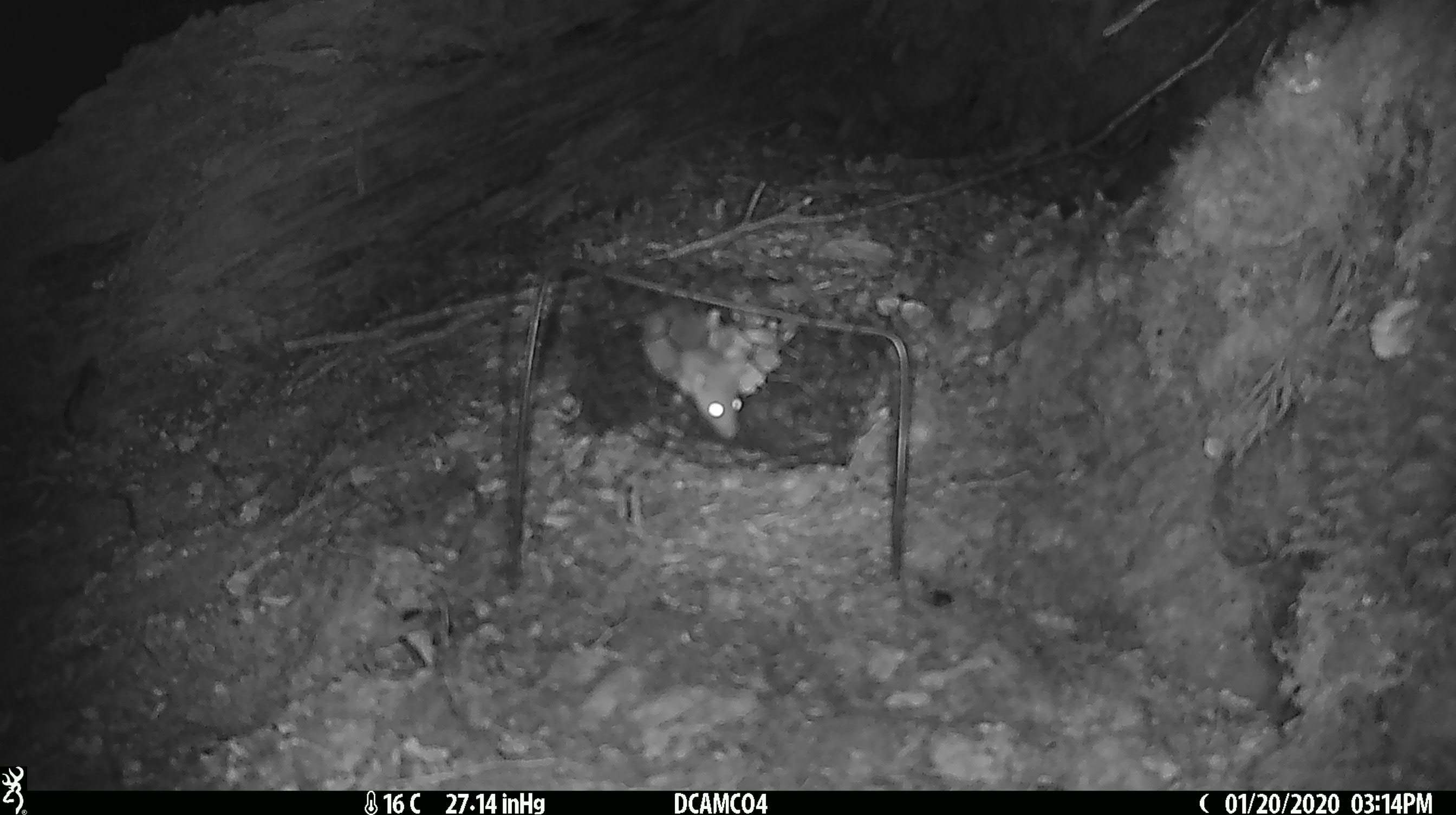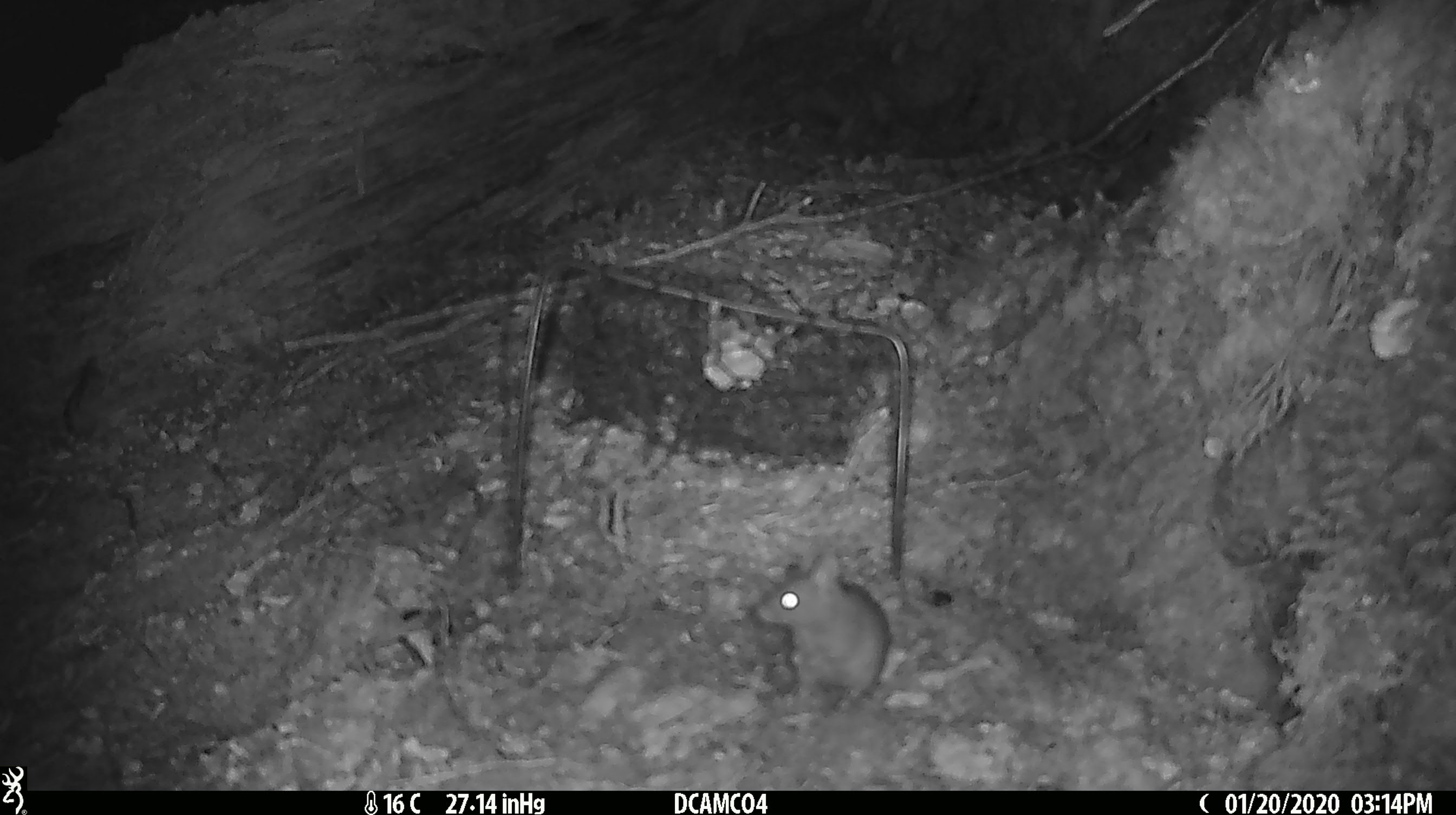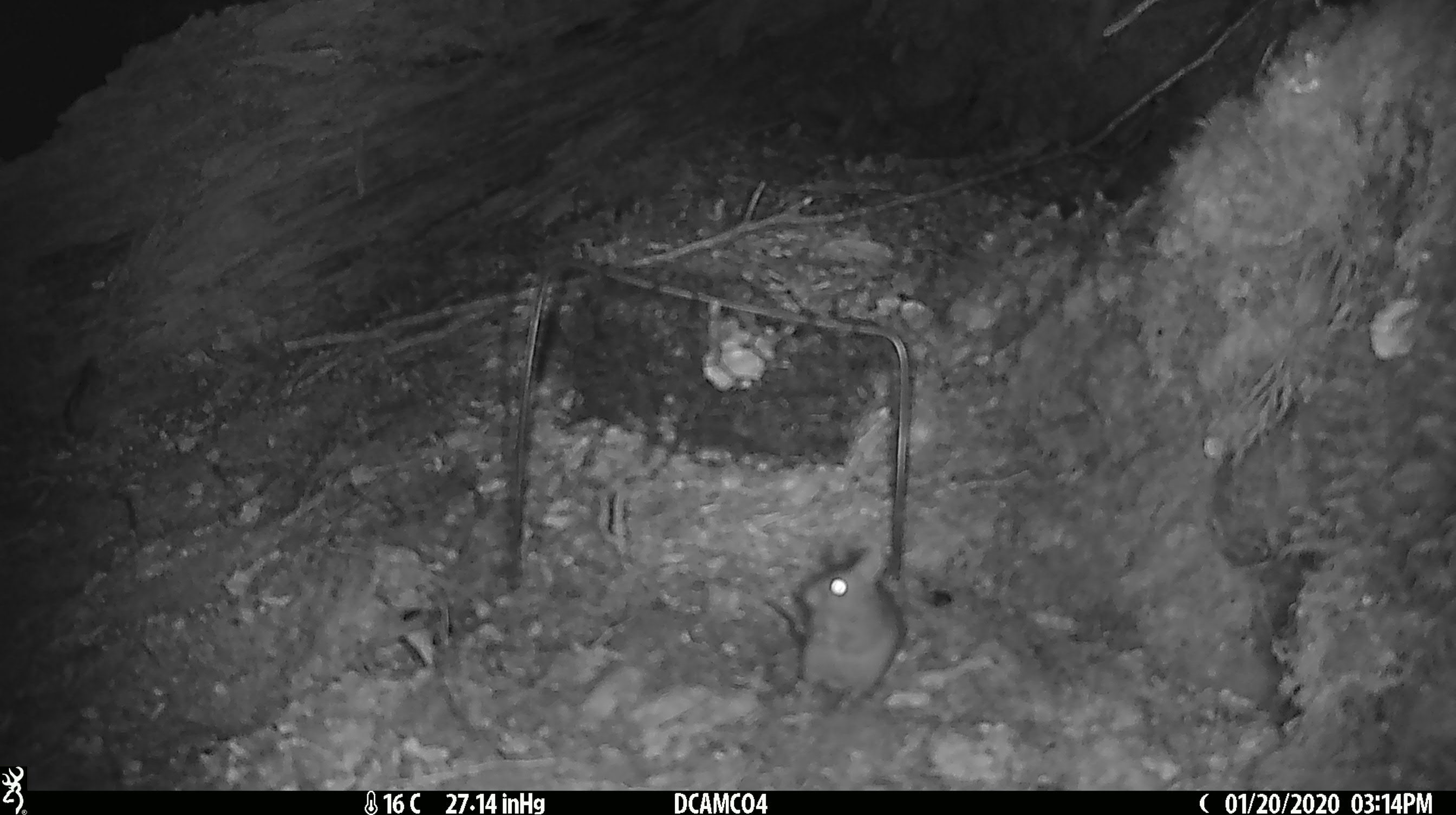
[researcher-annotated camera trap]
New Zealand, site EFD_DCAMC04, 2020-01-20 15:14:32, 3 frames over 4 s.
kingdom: Animalia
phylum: Chordata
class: Mammalia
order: Rodentia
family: Muridae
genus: Mus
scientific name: Mus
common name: mouse